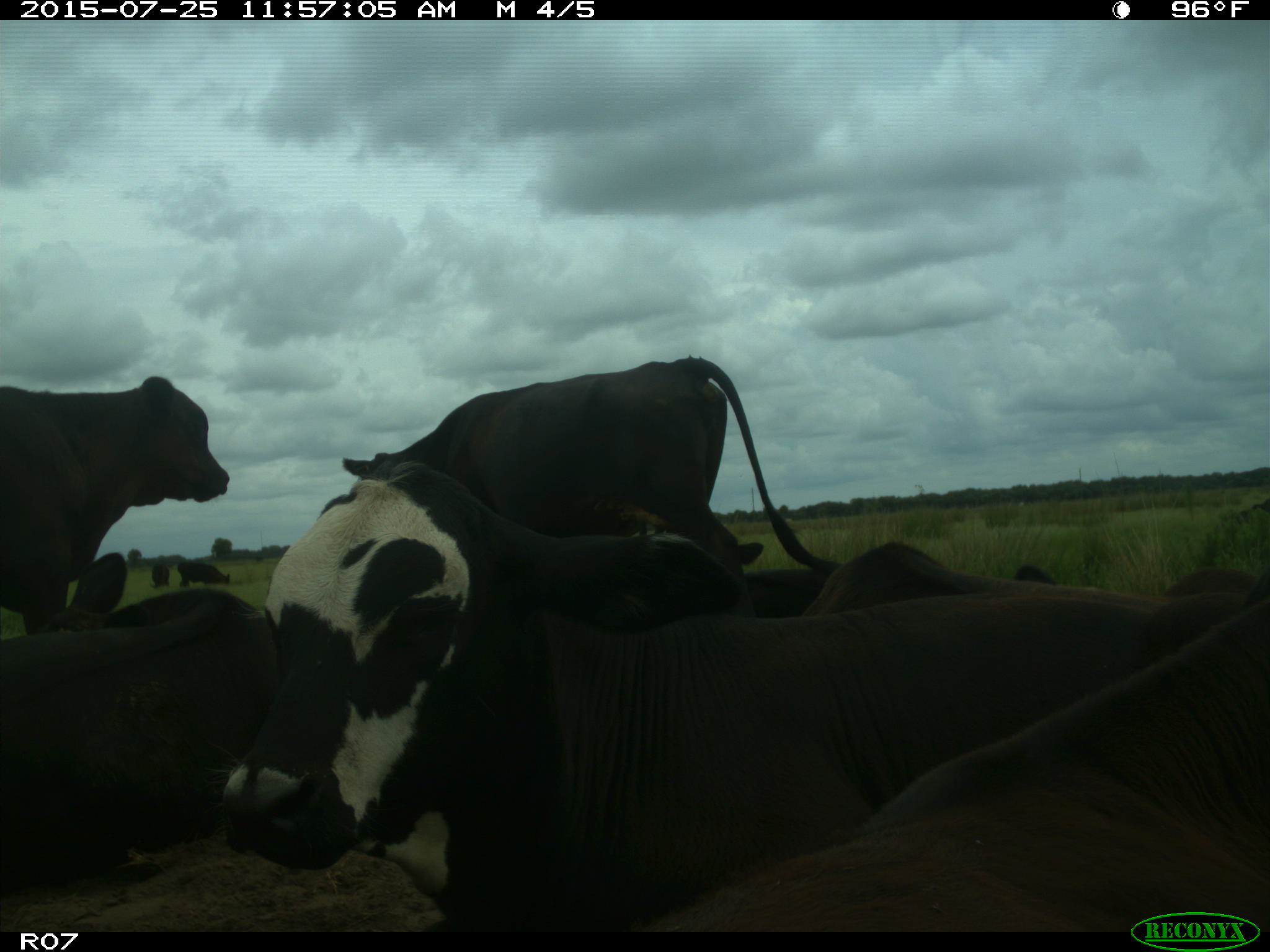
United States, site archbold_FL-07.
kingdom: Animalia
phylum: Chordata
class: Mammalia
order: Artiodactyla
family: Bovidae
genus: Bos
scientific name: Bos taurus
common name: domestic cow